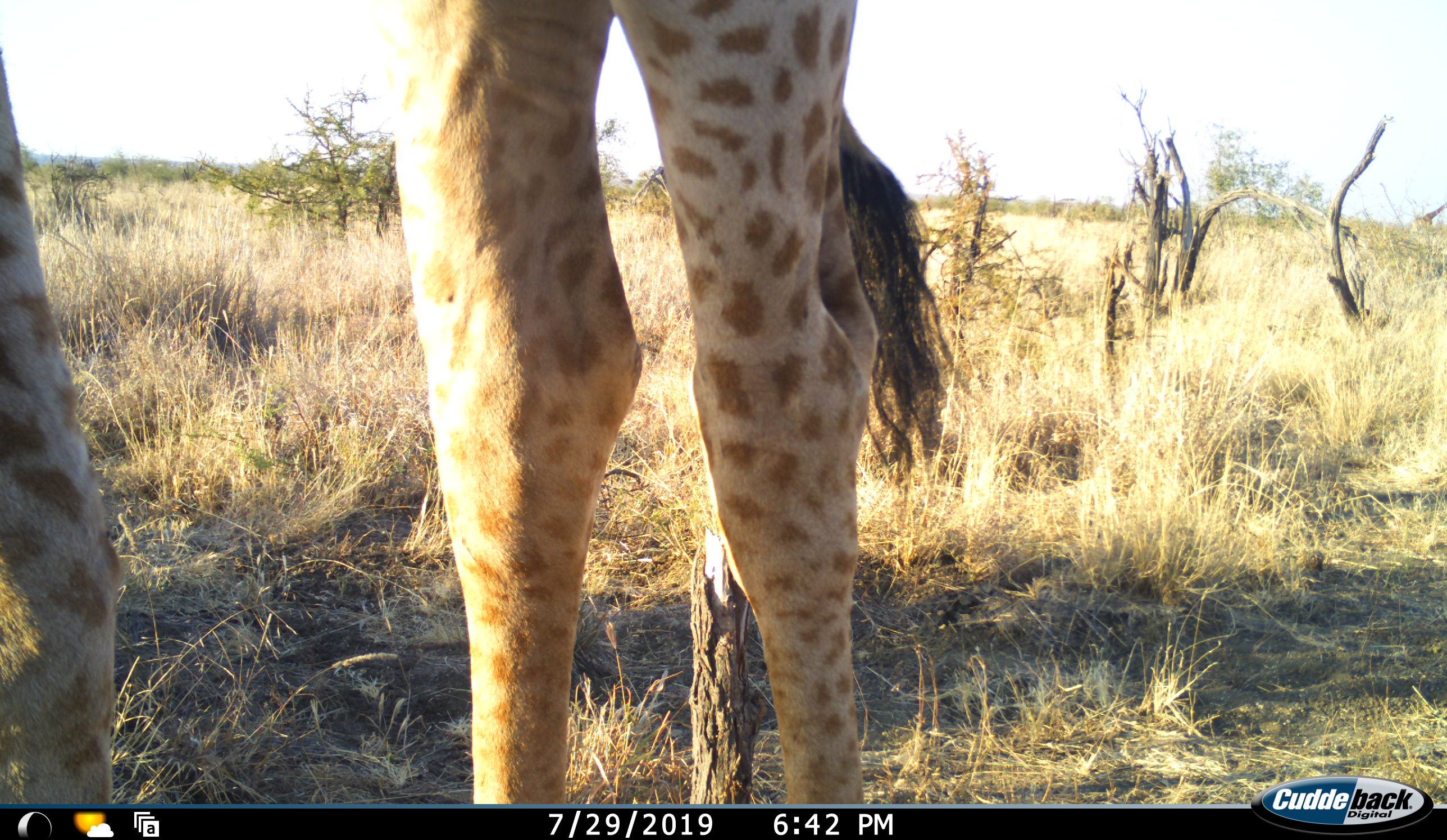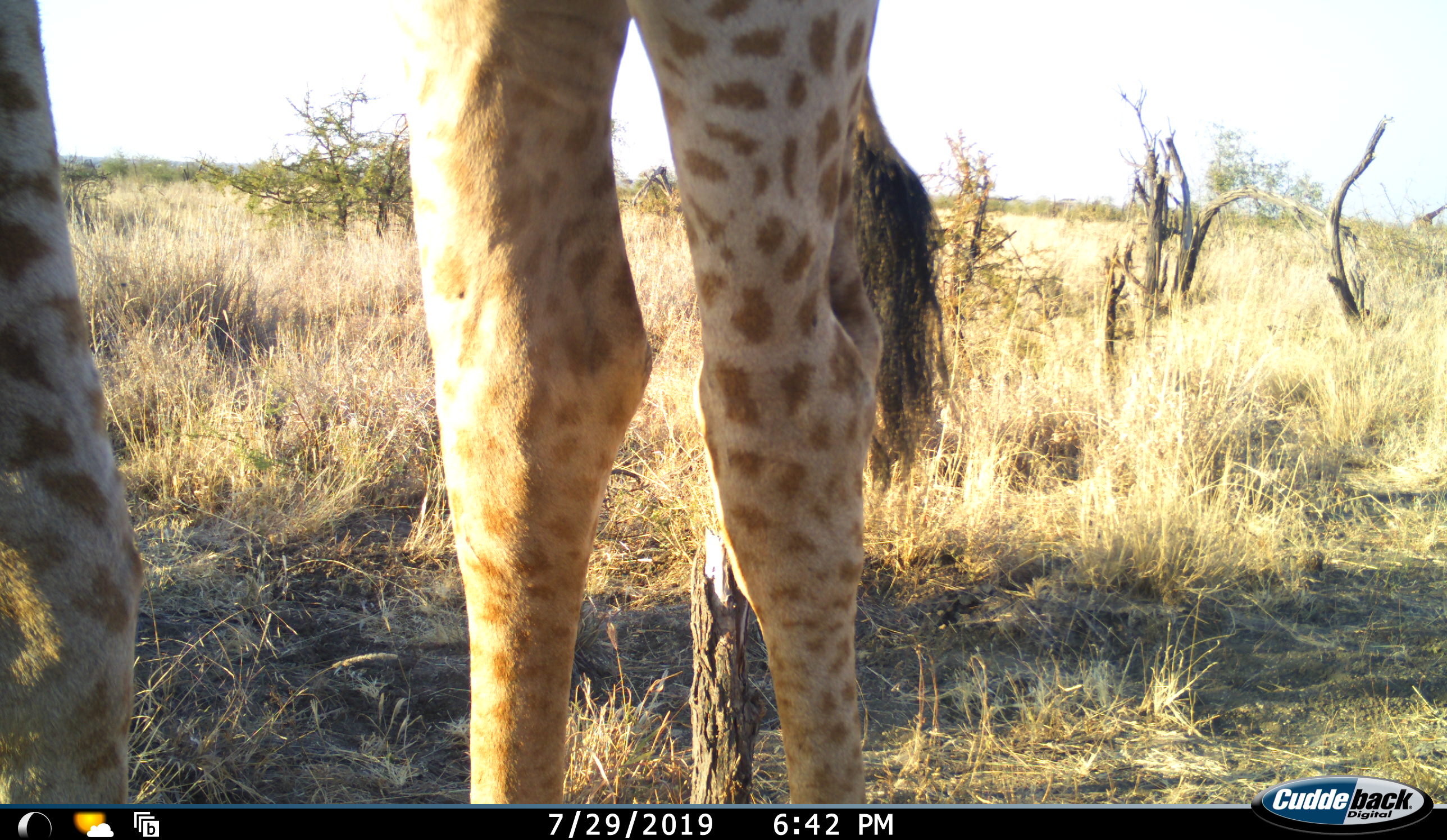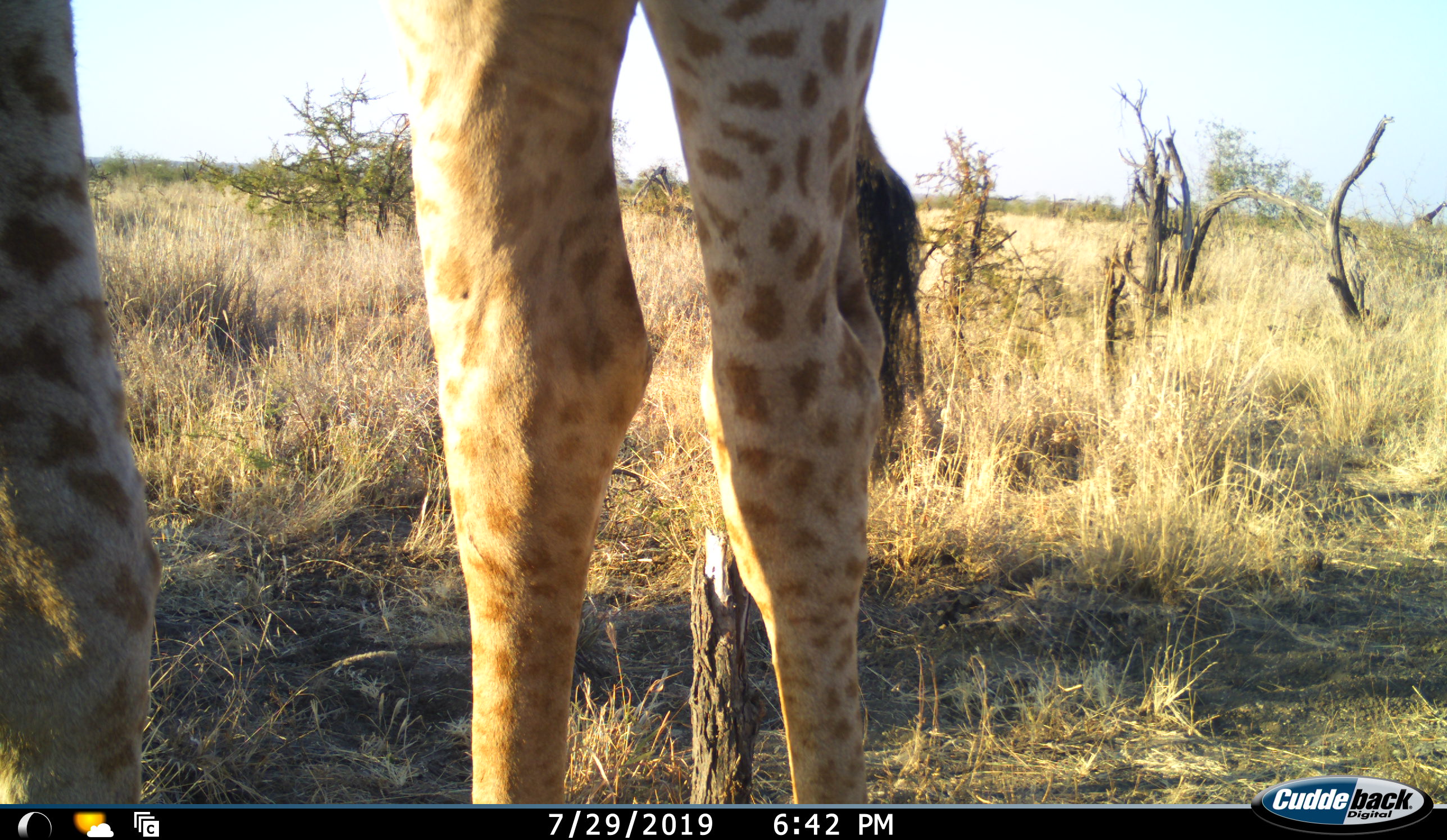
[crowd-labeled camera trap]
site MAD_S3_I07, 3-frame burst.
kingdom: Animalia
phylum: Chordata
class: Mammalia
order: Artiodactyla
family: Giraffidae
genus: Giraffa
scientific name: Giraffa camelopardalis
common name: giraffe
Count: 1.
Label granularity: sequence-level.